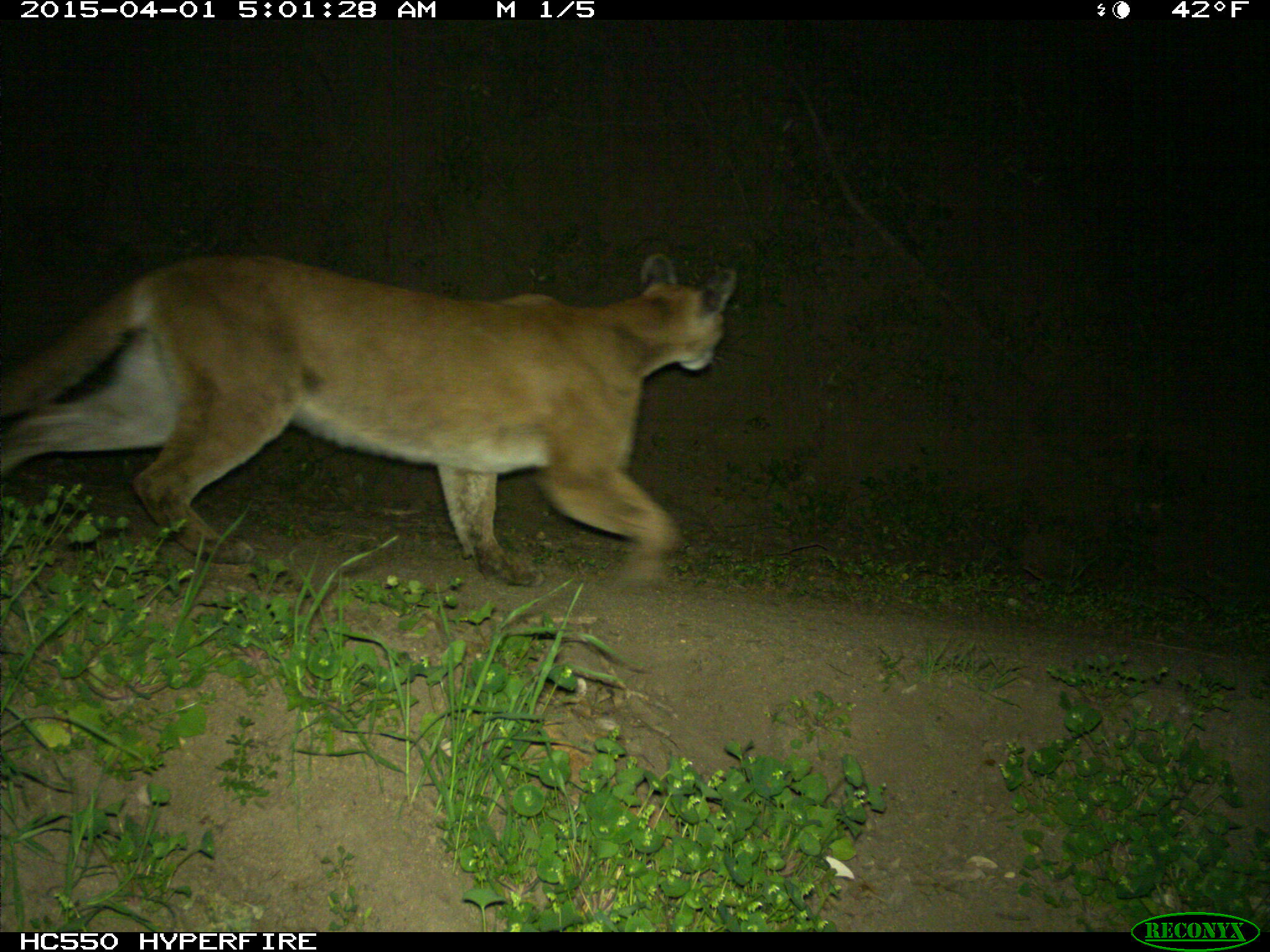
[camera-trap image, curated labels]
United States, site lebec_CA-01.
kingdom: Animalia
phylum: Chordata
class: Mammalia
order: Carnivora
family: Felidae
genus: Puma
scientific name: Puma concolor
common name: mountain lion